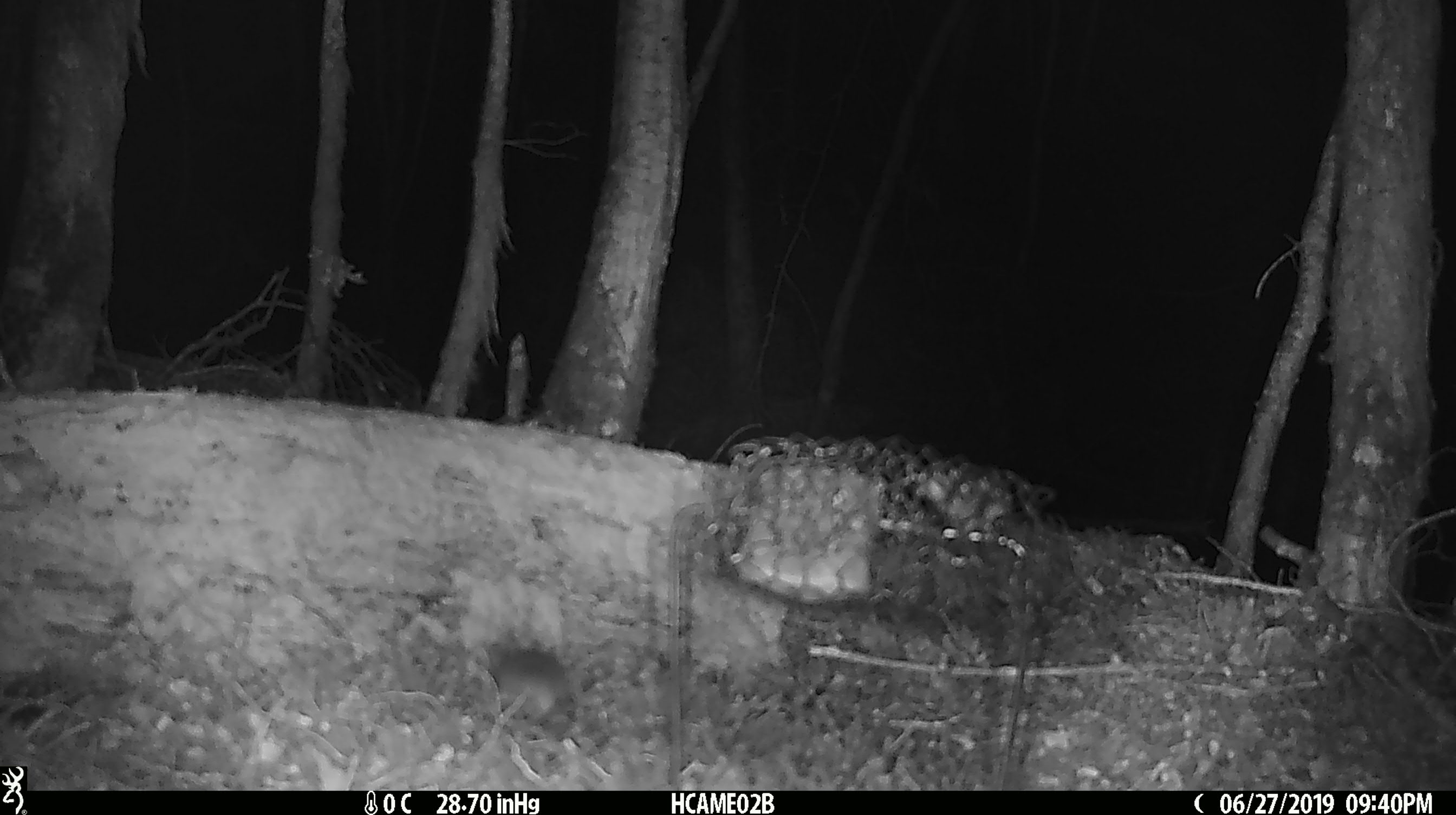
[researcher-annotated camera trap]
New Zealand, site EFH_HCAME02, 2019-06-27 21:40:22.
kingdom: Animalia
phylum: Chordata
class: Mammalia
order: Rodentia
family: Muridae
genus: Mus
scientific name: Mus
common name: mouse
Mouse (Mus).